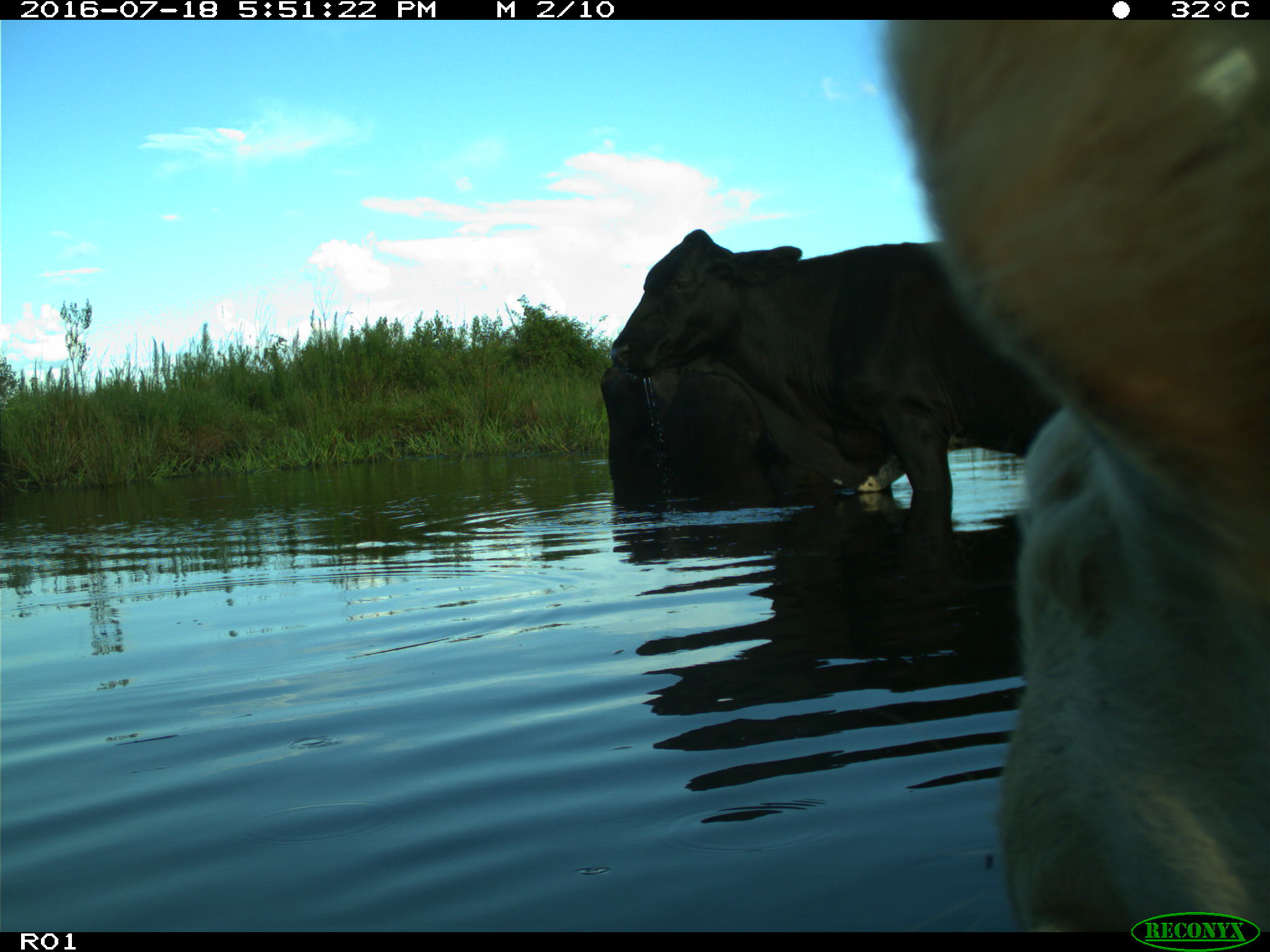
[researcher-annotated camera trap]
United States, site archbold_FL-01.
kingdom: Animalia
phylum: Chordata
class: Mammalia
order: Artiodactyla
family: Bovidae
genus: Bos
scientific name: Bos taurus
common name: domestic cow